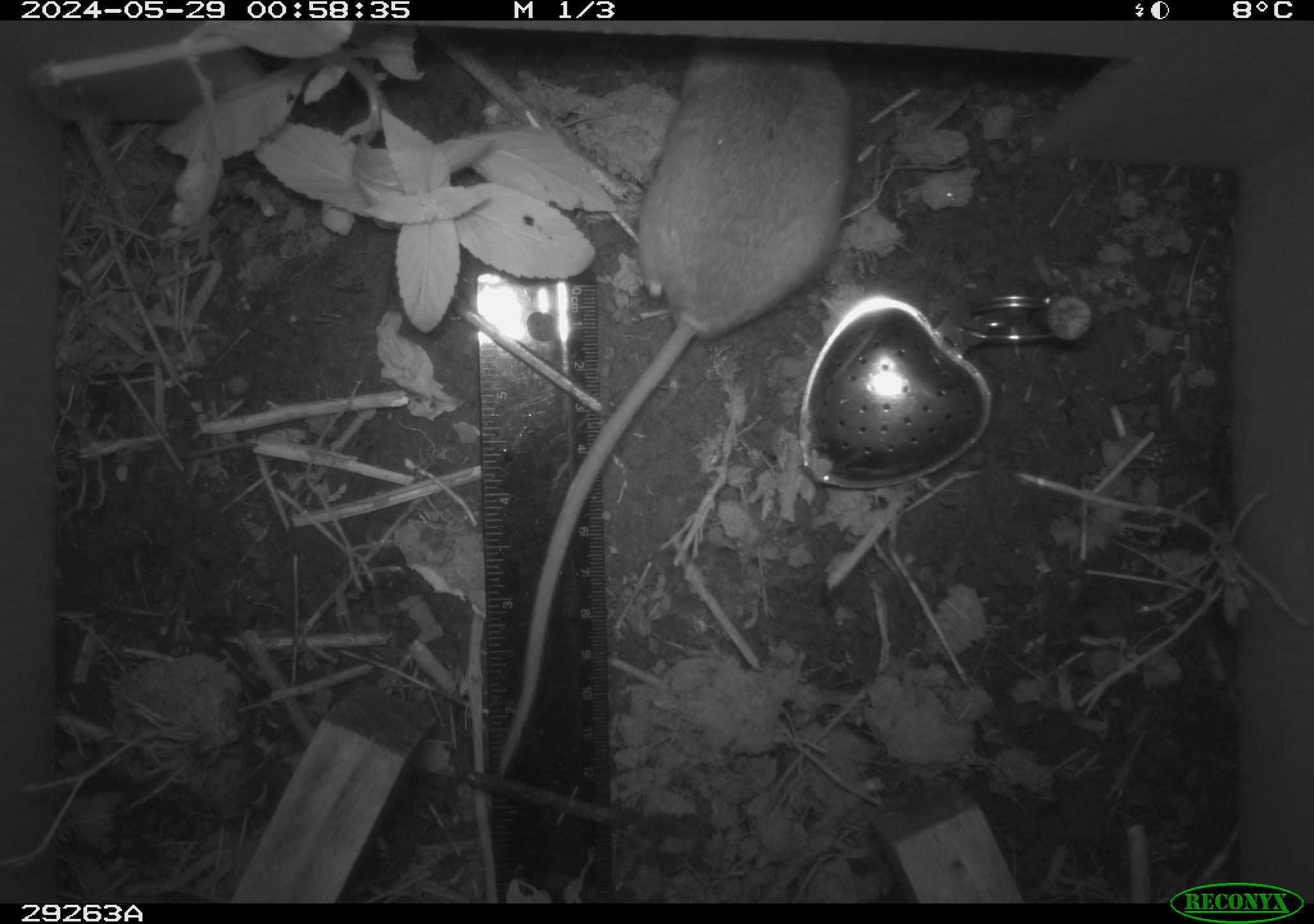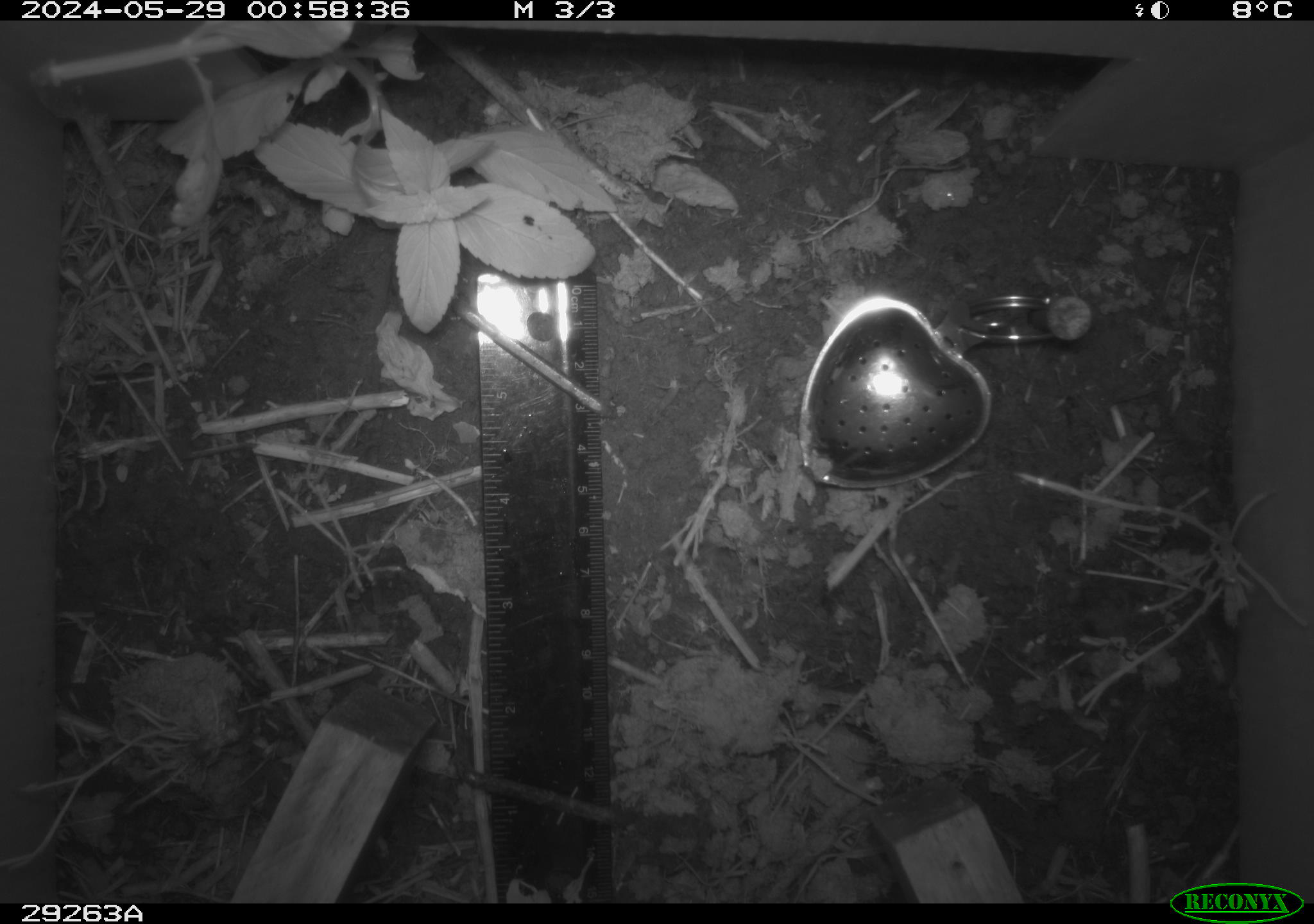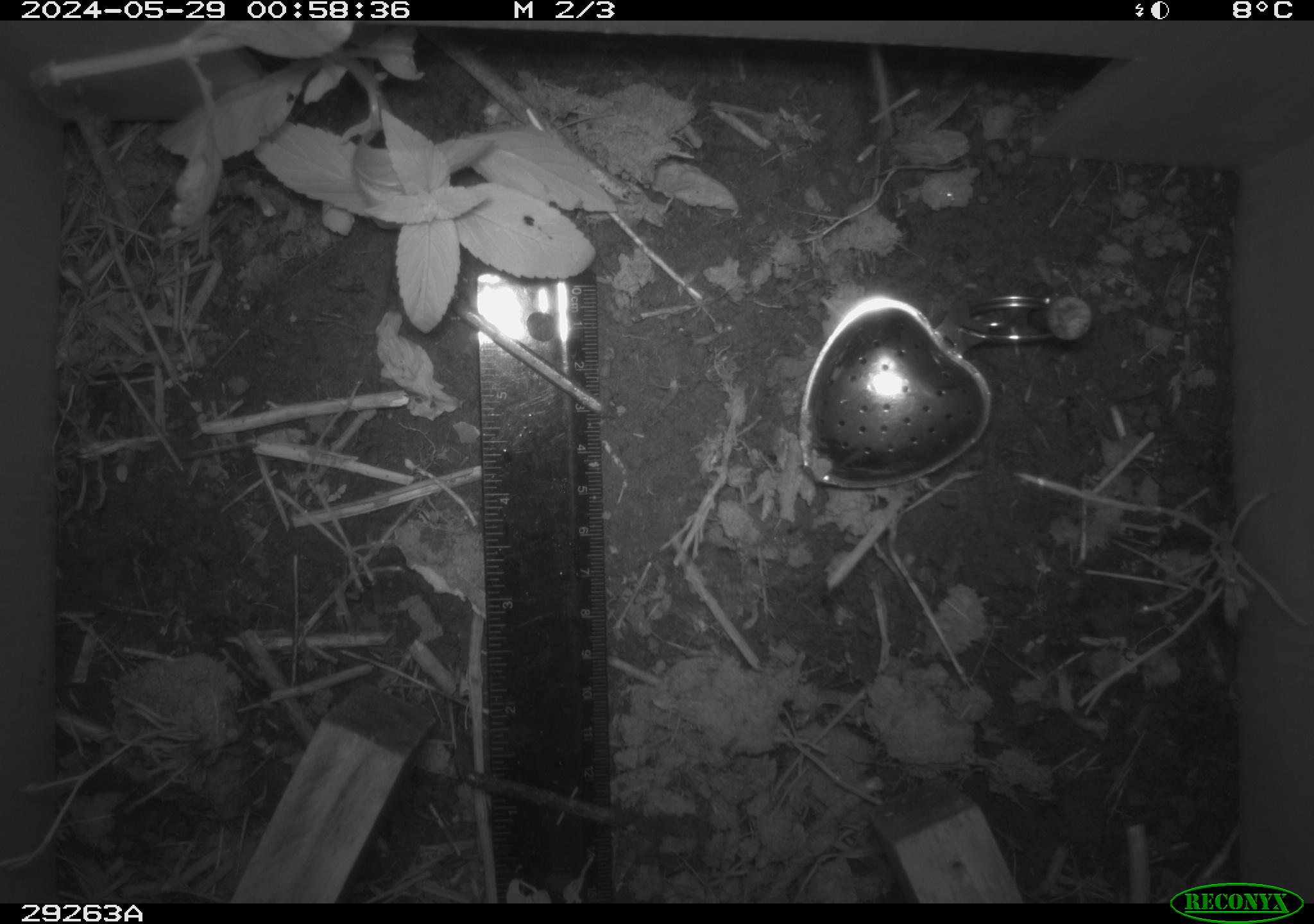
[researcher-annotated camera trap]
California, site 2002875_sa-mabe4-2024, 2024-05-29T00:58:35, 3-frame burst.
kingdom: Animalia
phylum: Chordata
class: Mammalia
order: Rodentia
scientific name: Rodentia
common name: mouse species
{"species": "mouse species (Rodentia)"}